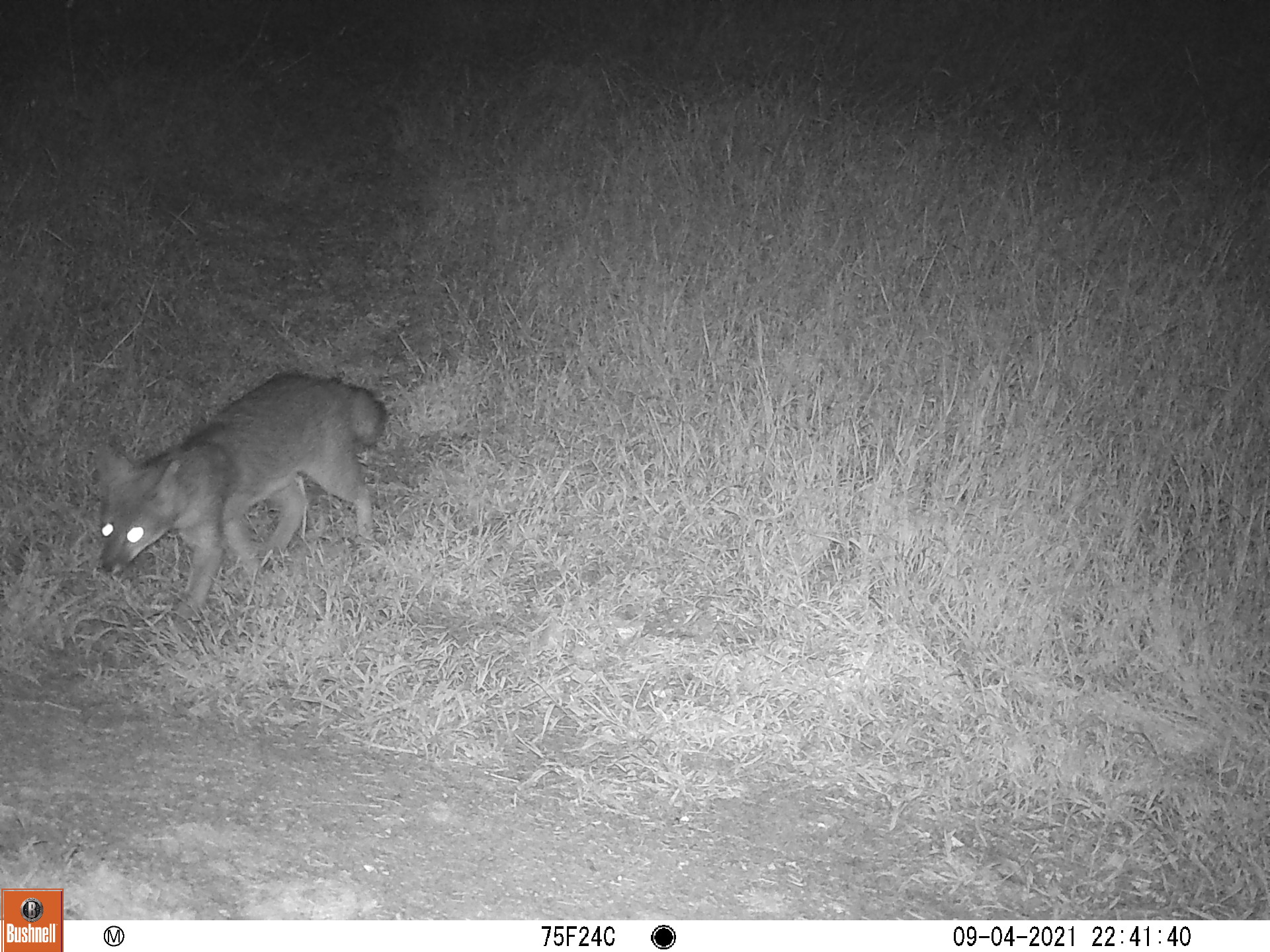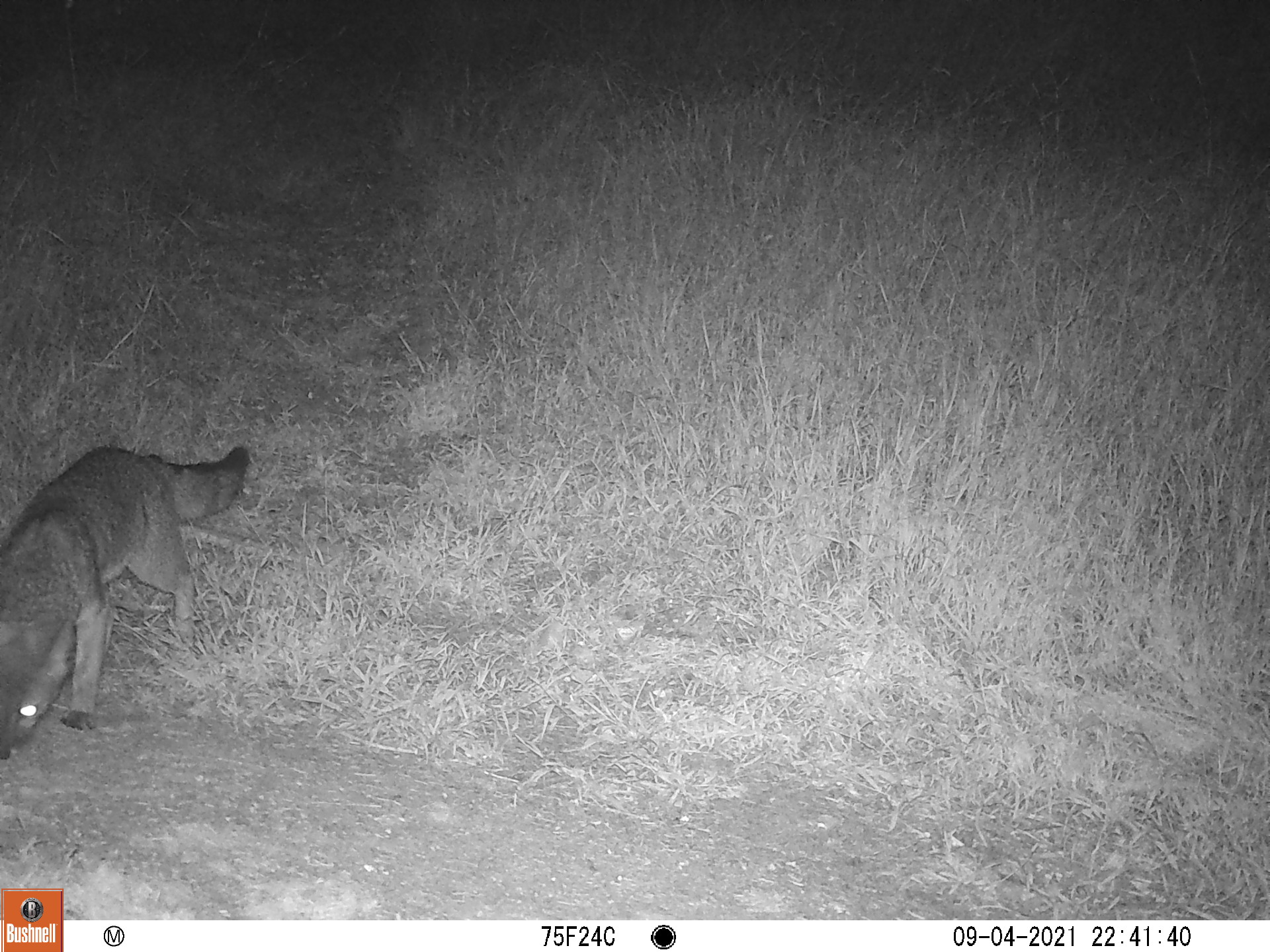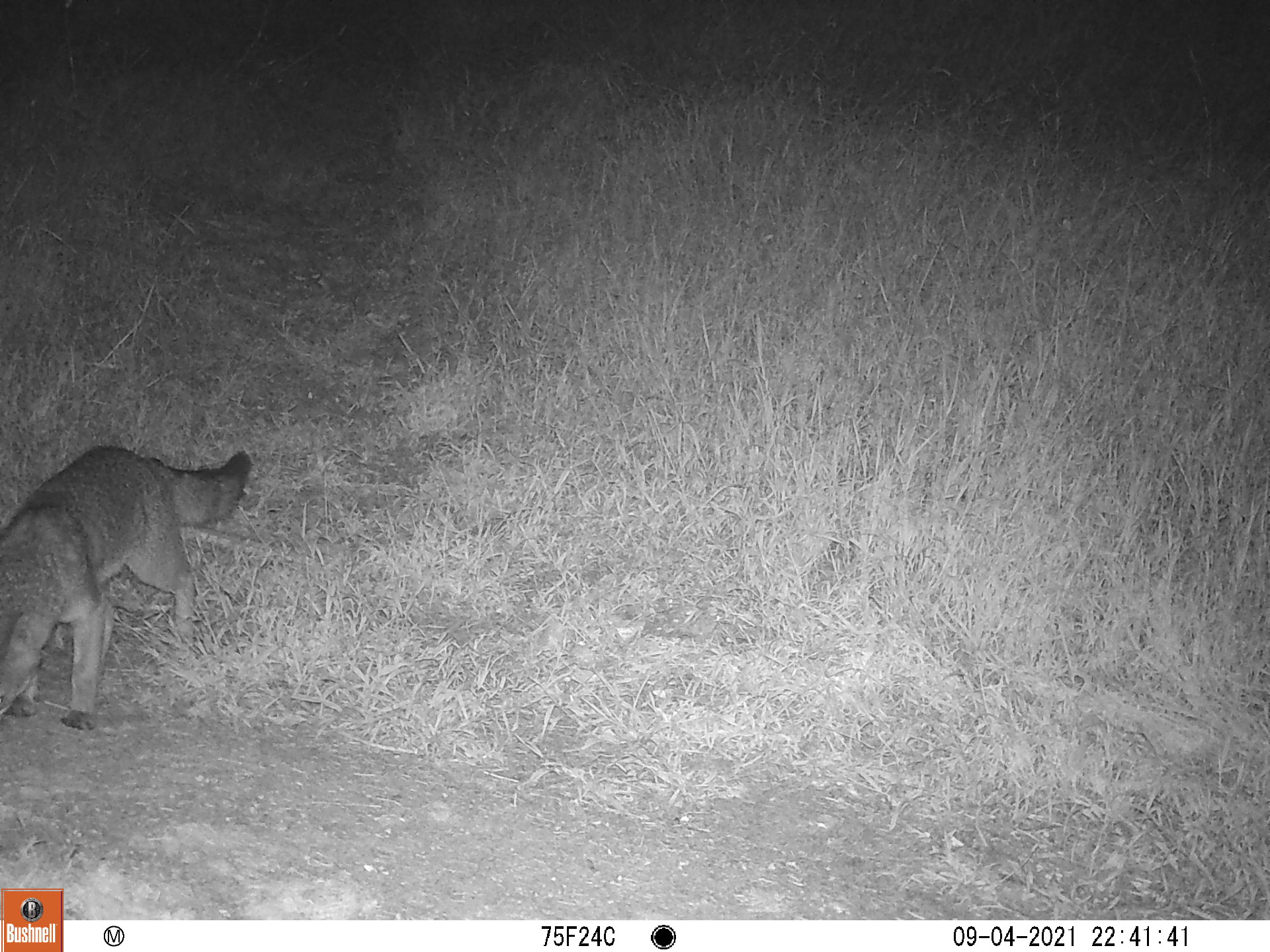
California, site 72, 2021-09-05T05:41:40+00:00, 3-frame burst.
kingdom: Animalia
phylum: Chordata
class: Mammalia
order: Carnivora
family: Canidae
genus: Urocyon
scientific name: Urocyon cinereoargenteus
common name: gray fox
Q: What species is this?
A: Gray fox (Urocyon cinereoargenteus).